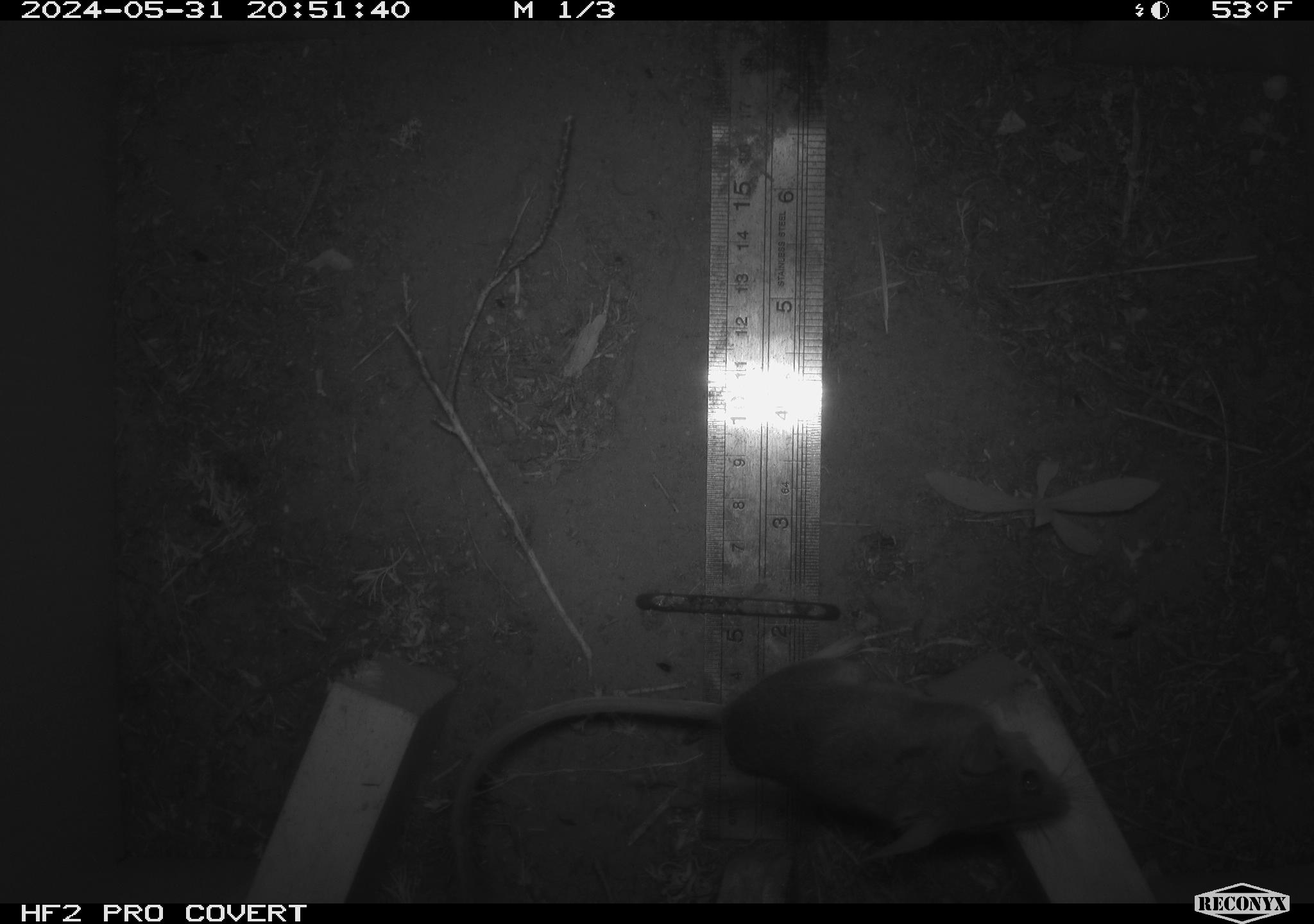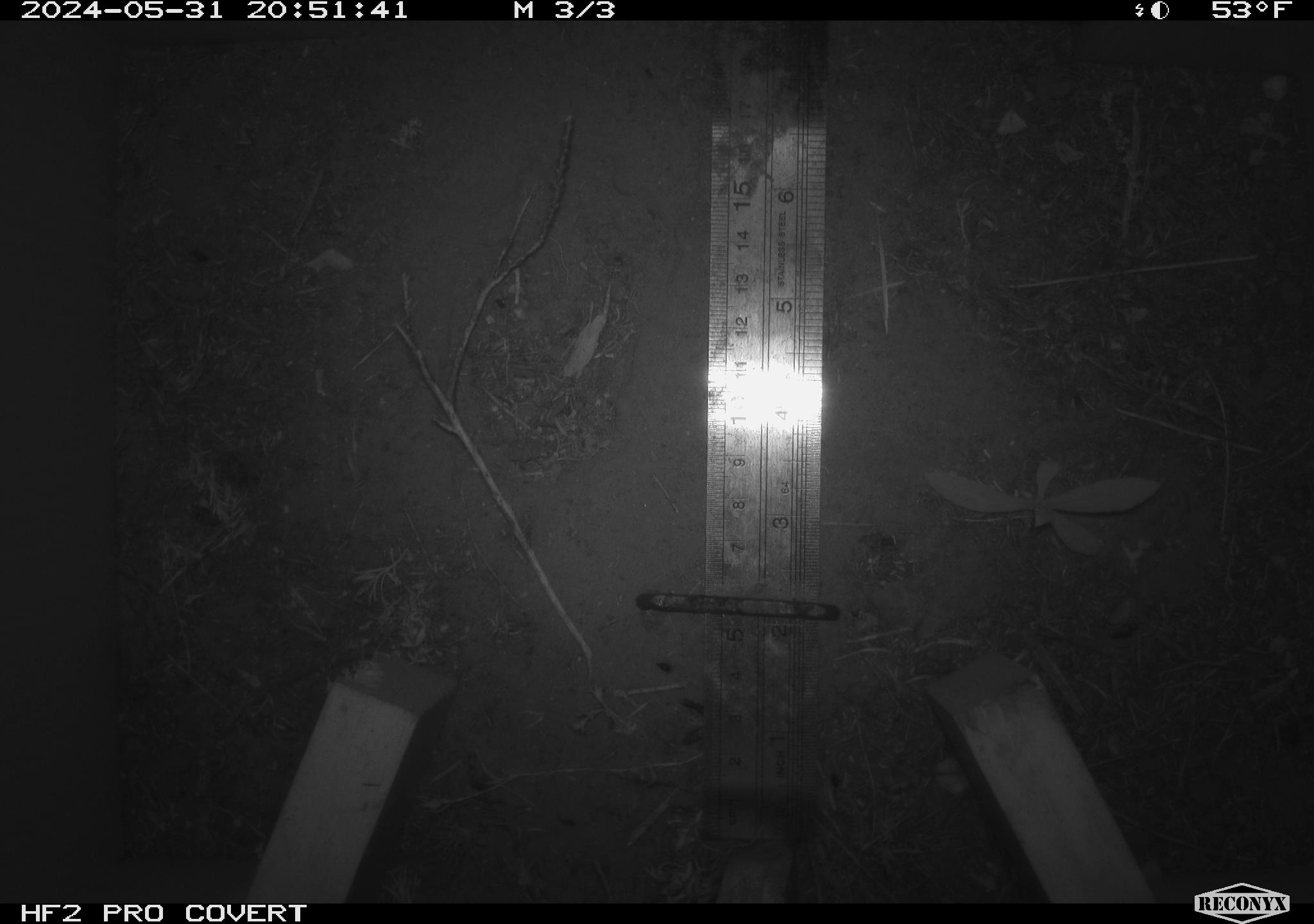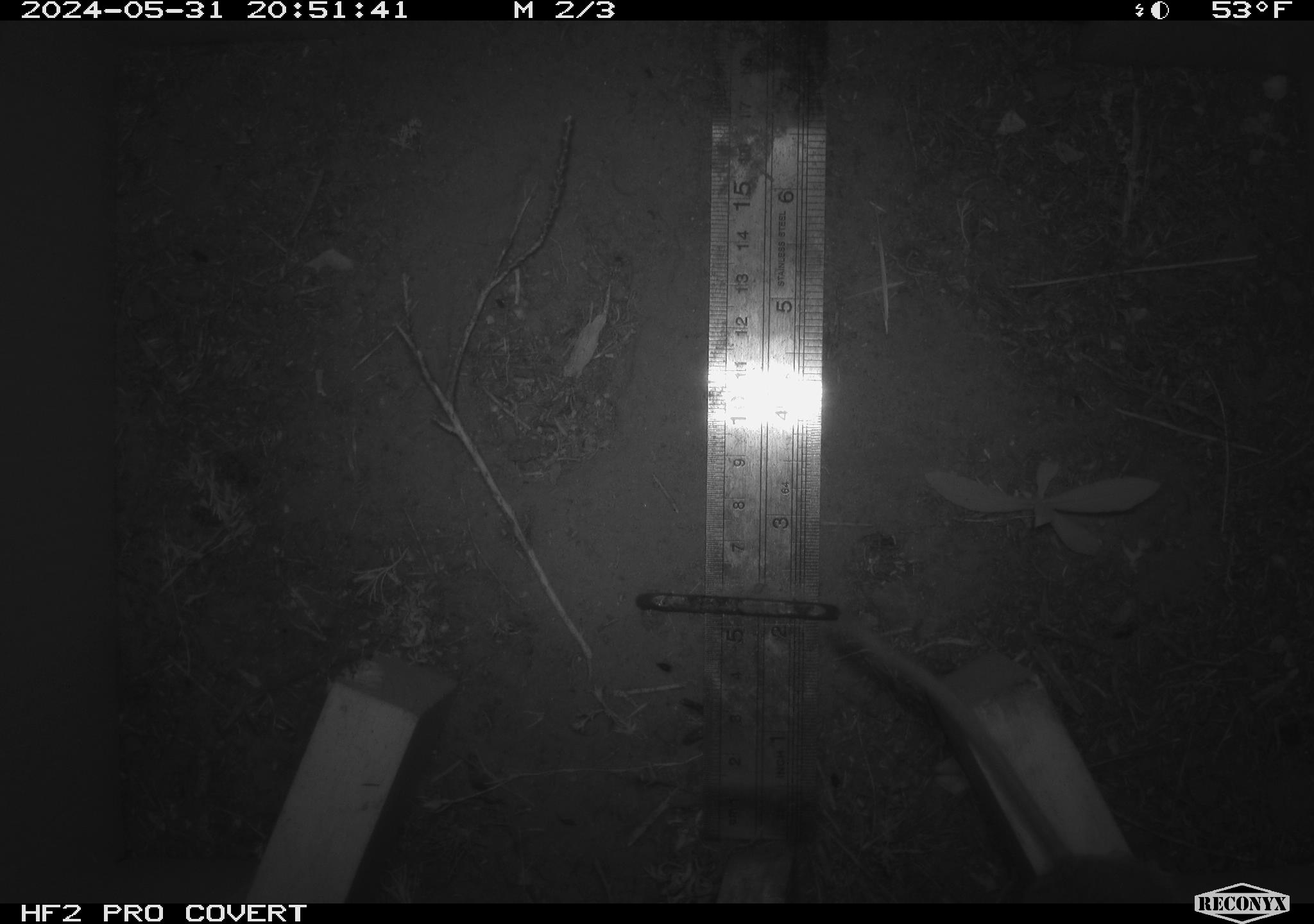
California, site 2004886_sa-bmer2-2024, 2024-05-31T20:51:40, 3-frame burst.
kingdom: Animalia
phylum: Chordata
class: Mammalia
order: Rodentia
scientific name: Rodentia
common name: mouse species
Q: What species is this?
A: Mouse species (Rodentia).